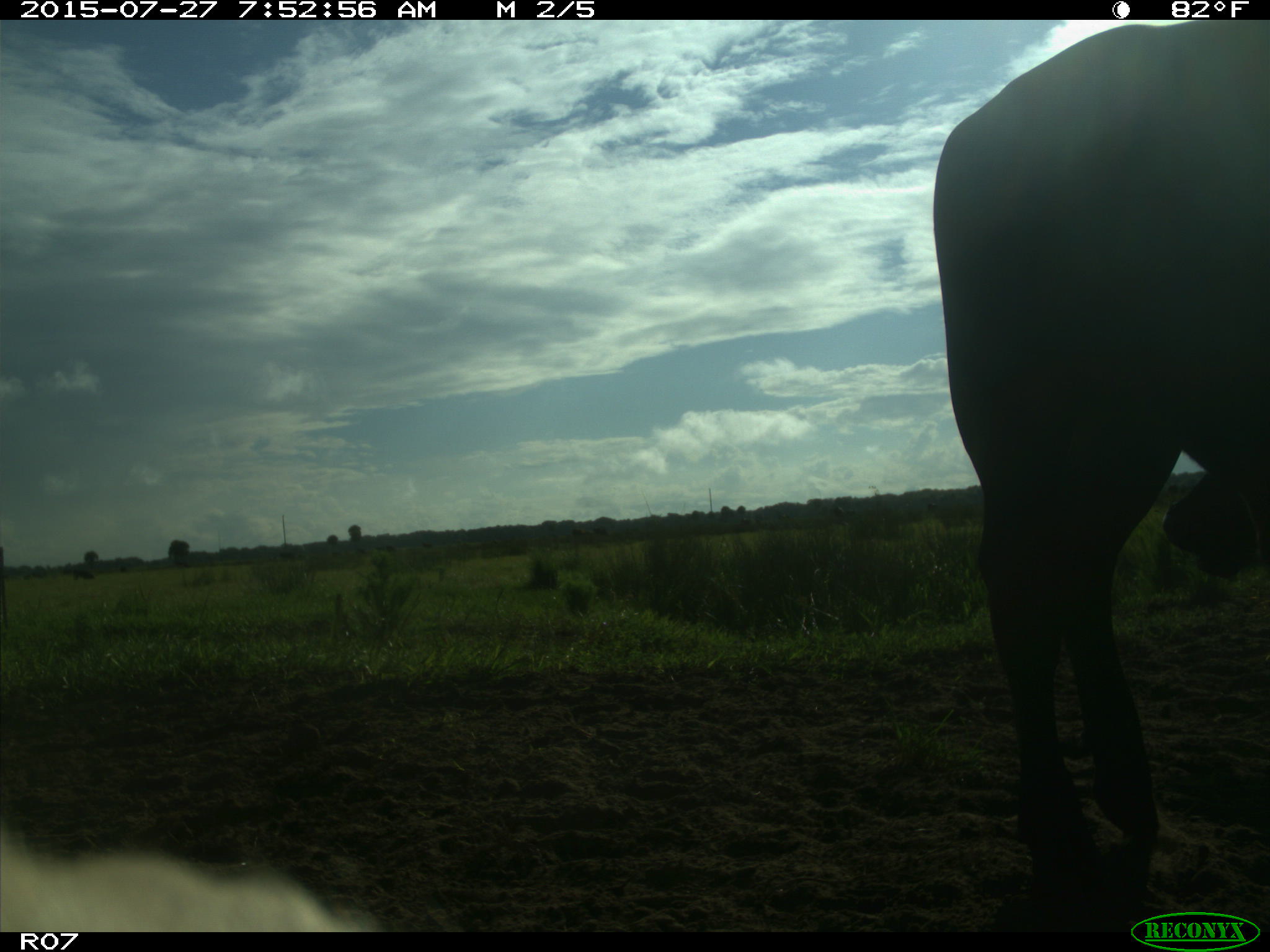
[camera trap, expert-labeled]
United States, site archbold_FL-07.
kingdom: Animalia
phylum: Chordata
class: Mammalia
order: Artiodactyla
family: Bovidae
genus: Bos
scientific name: Bos taurus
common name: domestic cow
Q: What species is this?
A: Bos taurus (domestic cow).